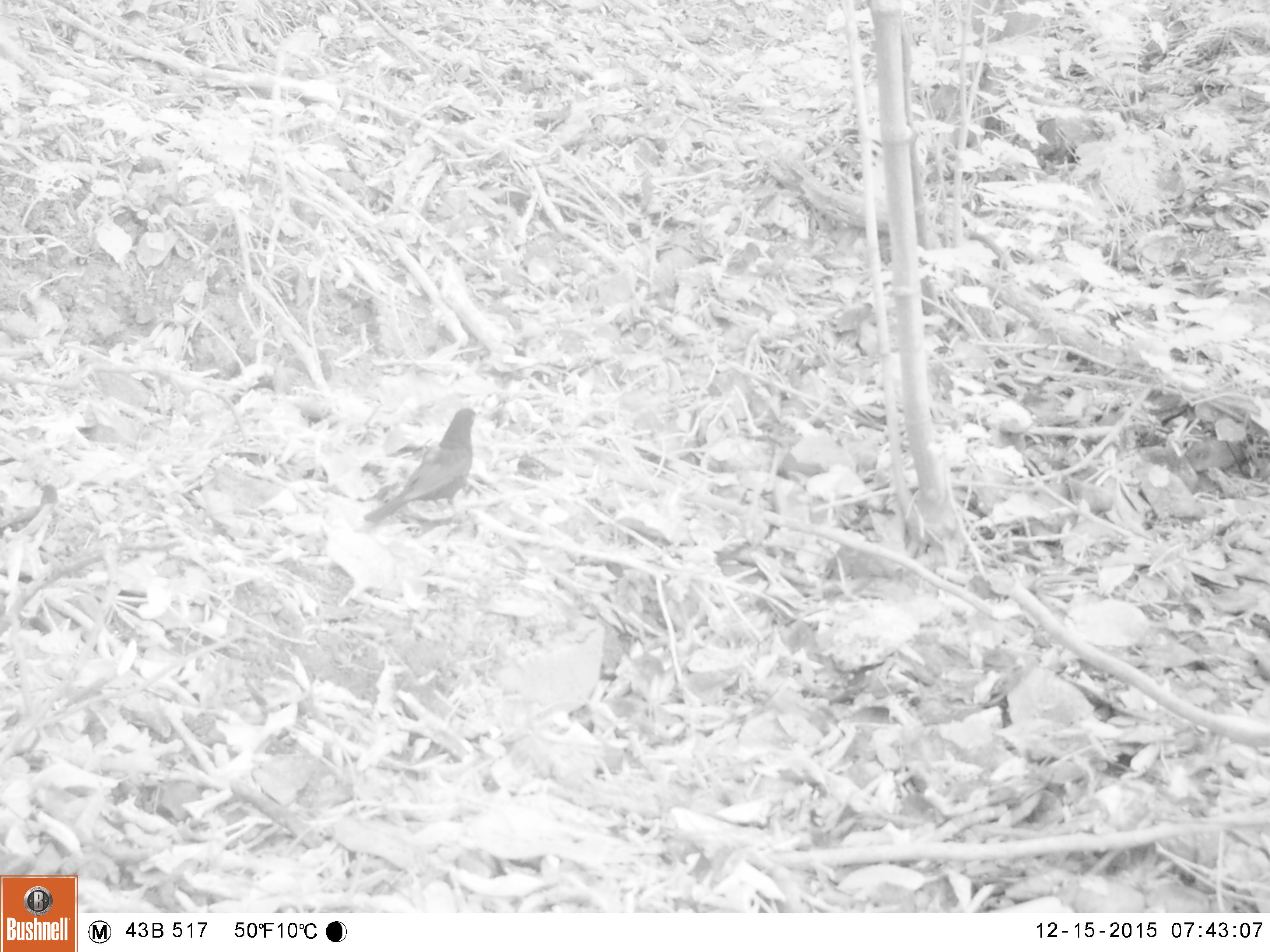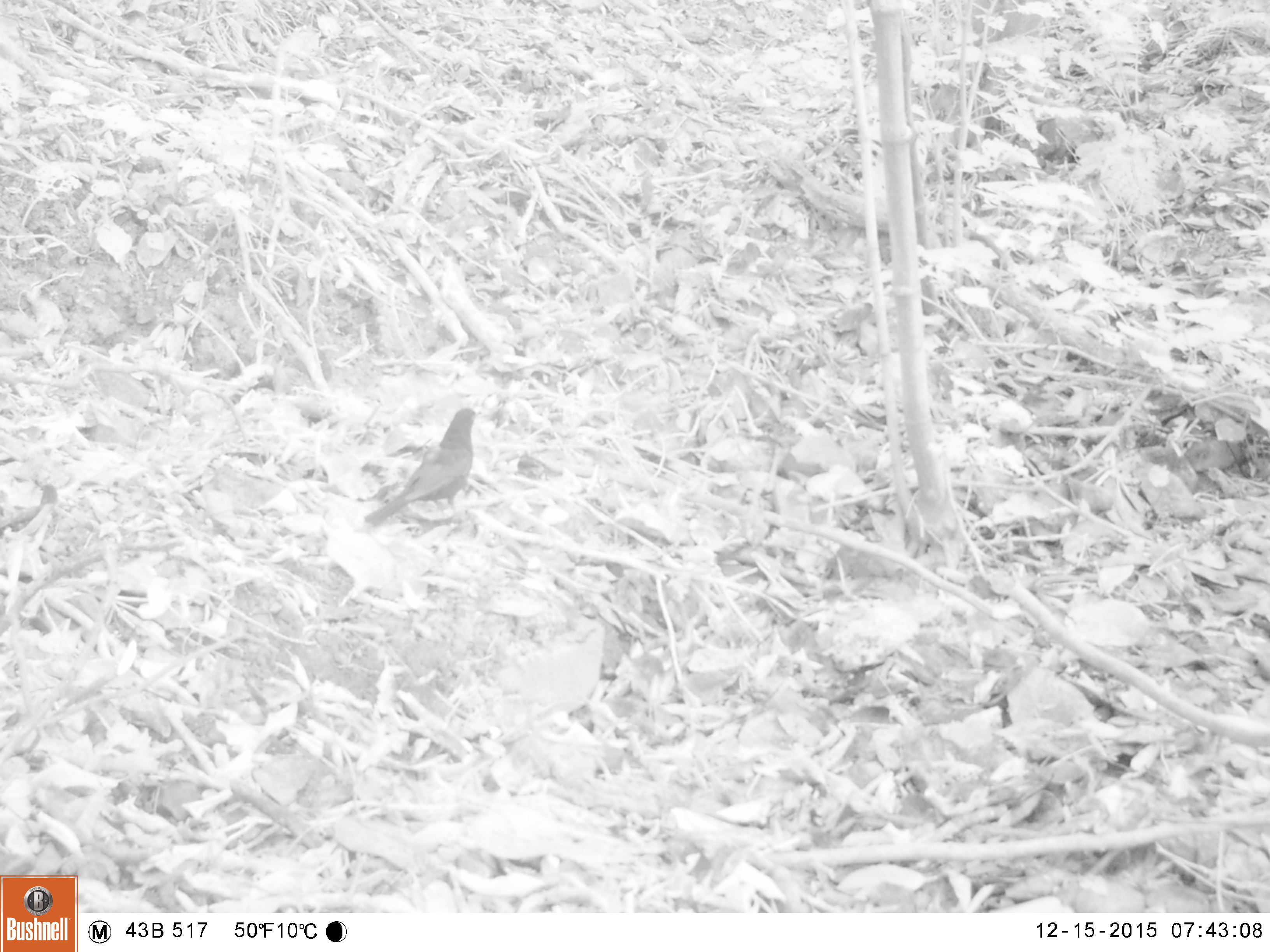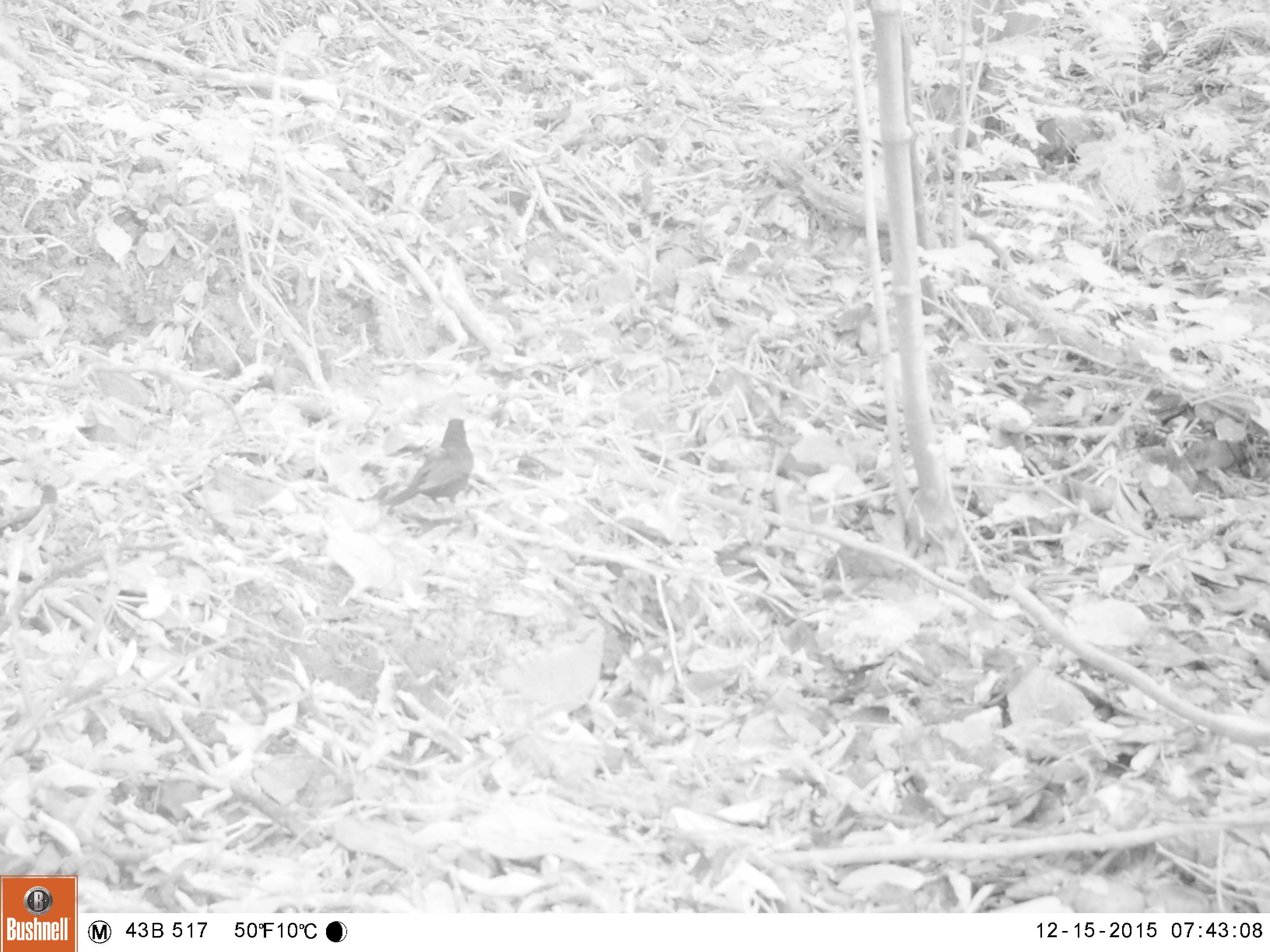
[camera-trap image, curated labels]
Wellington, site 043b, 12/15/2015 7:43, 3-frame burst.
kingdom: Animalia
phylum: Chordata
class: Aves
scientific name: Aves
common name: bird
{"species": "bird (Aves)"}